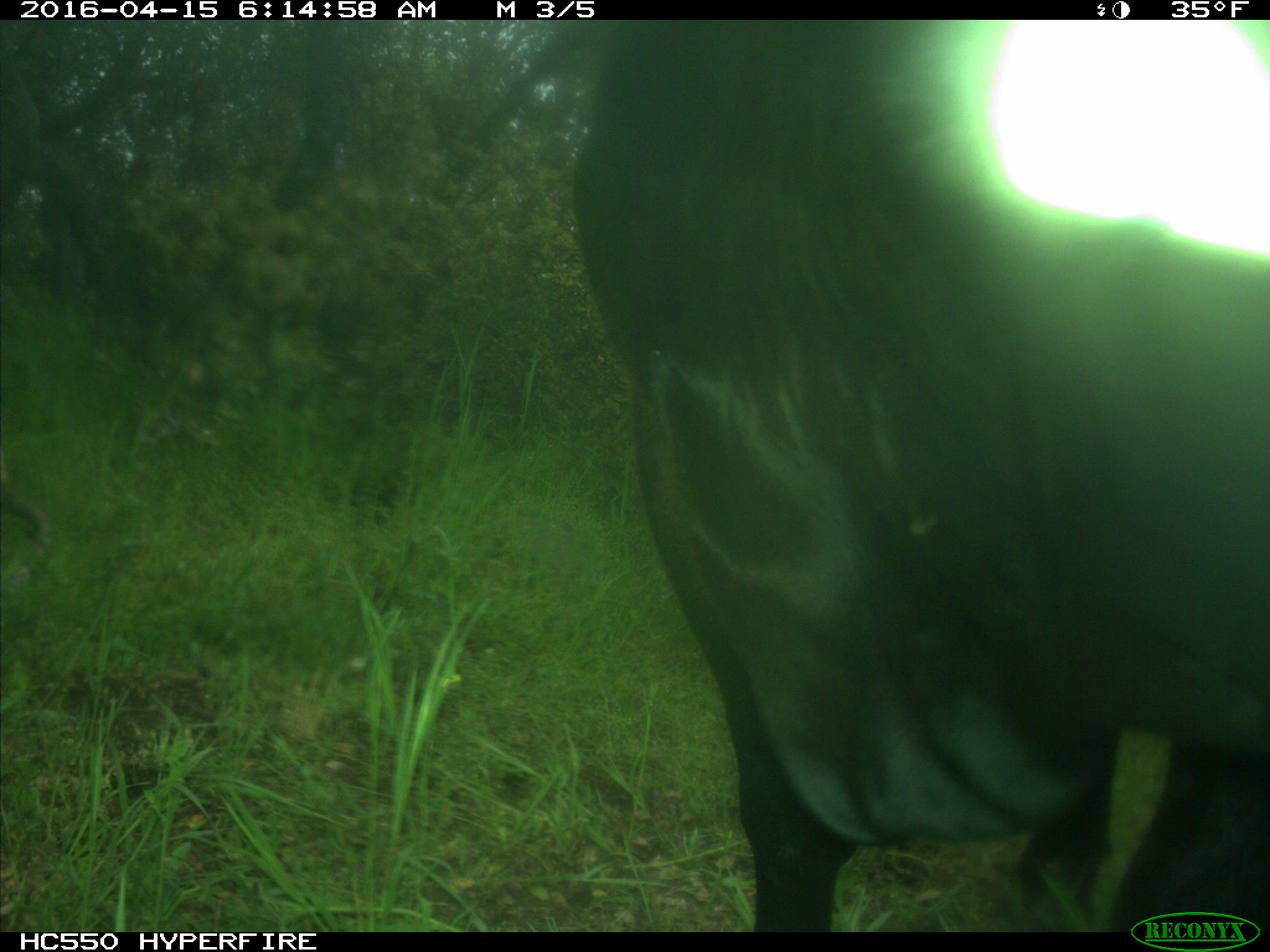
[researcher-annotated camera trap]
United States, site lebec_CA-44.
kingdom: Animalia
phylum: Chordata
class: Mammalia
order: Artiodactyla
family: Bovidae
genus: Bos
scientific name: Bos taurus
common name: domestic cow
Bos taurus (domestic cow).